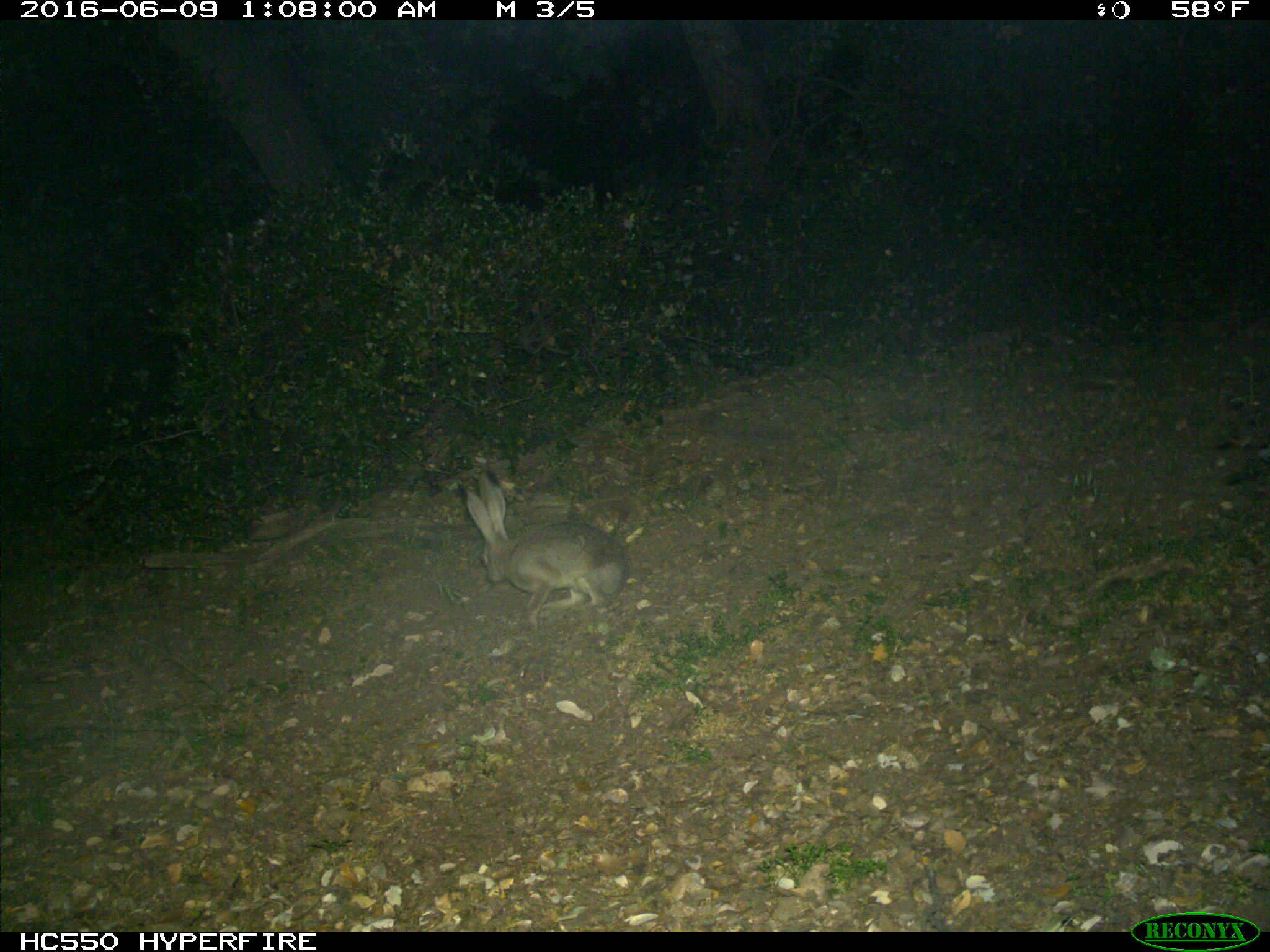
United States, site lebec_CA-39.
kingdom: Animalia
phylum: Chordata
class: Mammalia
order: Lagomorpha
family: Leporidae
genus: Lepus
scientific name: Lepus californicus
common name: black-tailed jackrabbit